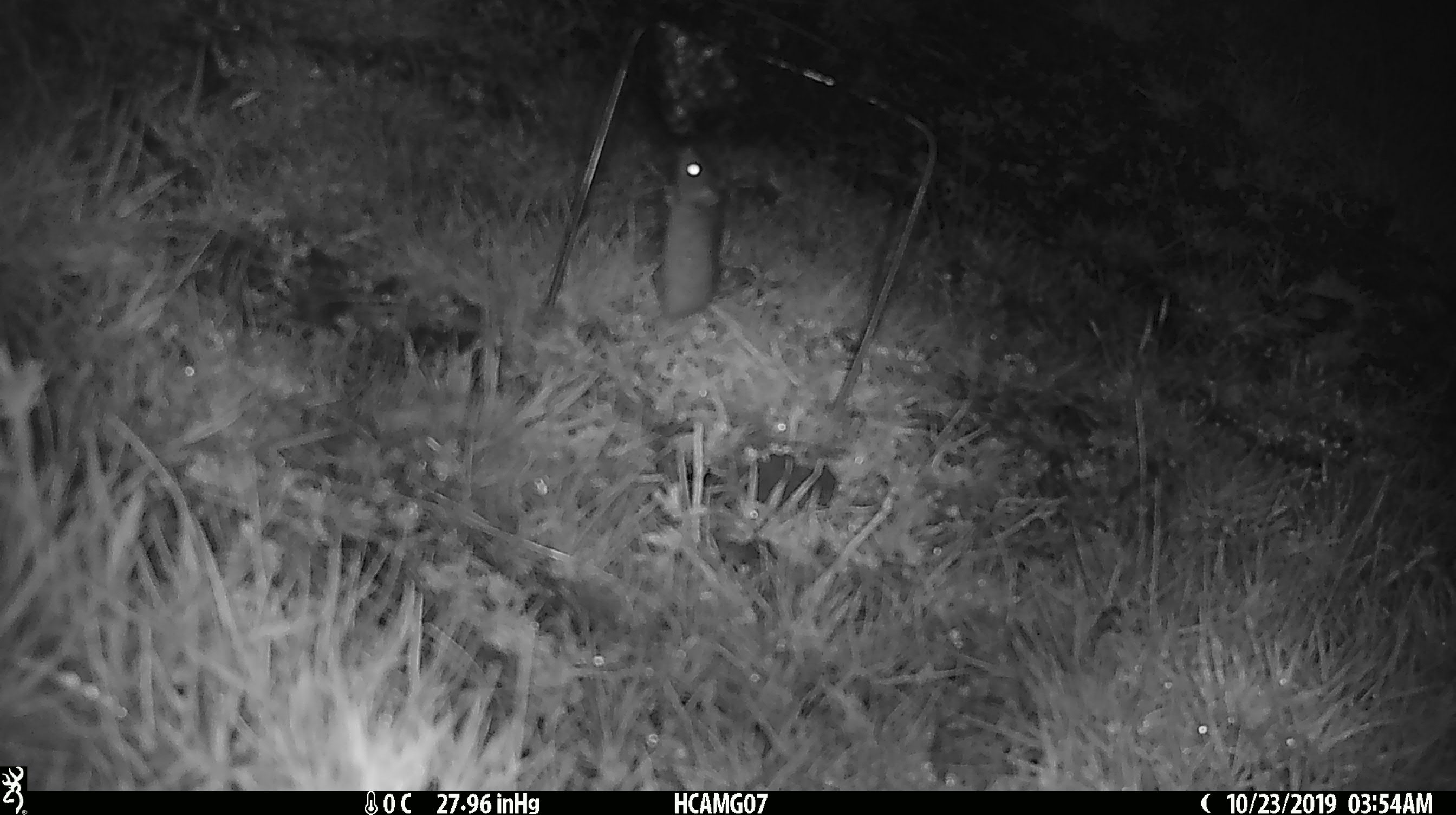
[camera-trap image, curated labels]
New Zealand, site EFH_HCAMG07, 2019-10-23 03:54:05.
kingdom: Animalia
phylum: Chordata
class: Mammalia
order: Rodentia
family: Muridae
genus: Mus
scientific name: Mus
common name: mouse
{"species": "mouse (Mus)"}